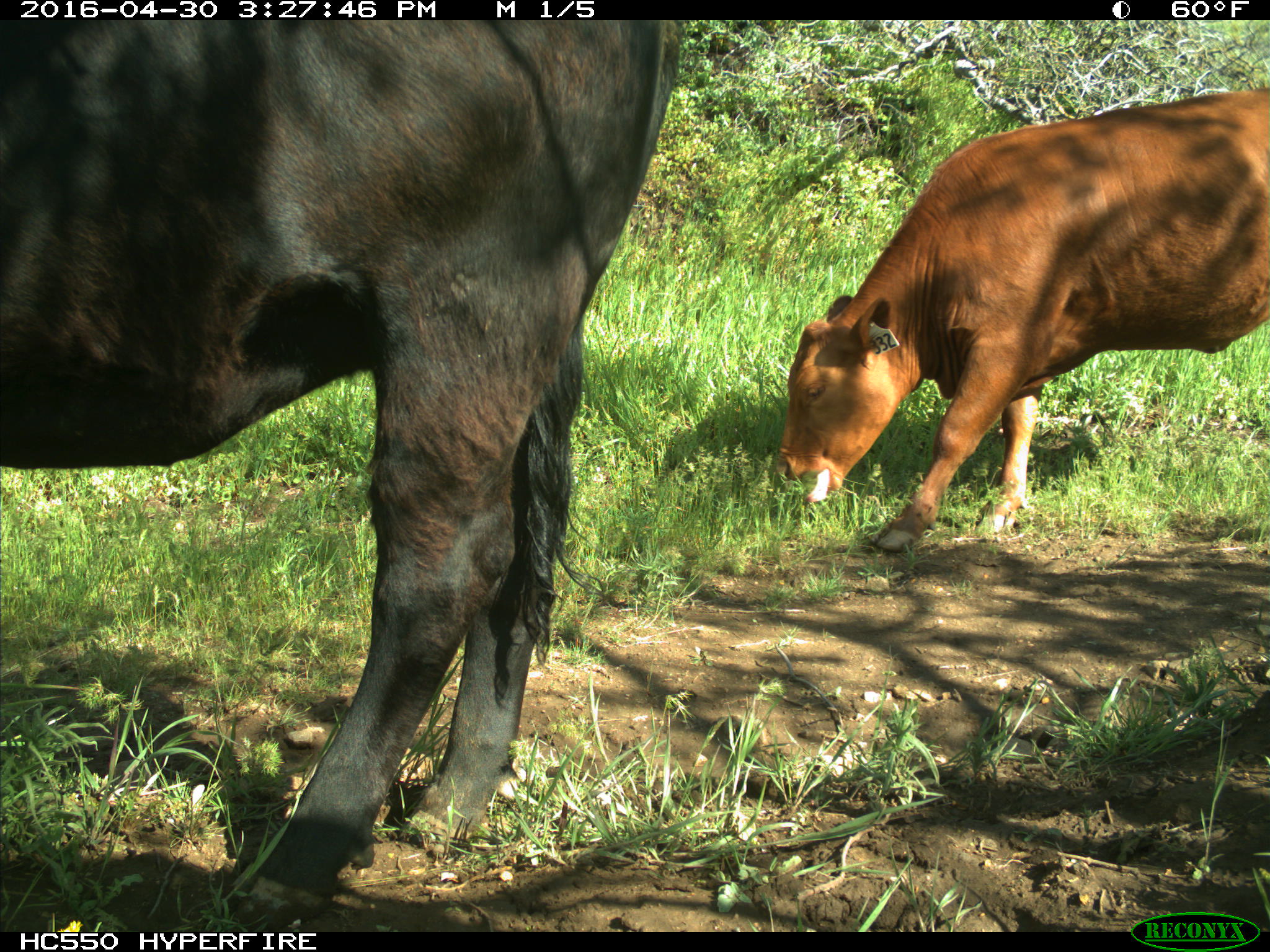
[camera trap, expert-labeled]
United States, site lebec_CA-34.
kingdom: Animalia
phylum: Chordata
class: Mammalia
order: Artiodactyla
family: Bovidae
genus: Bos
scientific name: Bos taurus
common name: domestic cow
Bos taurus (domestic cow).